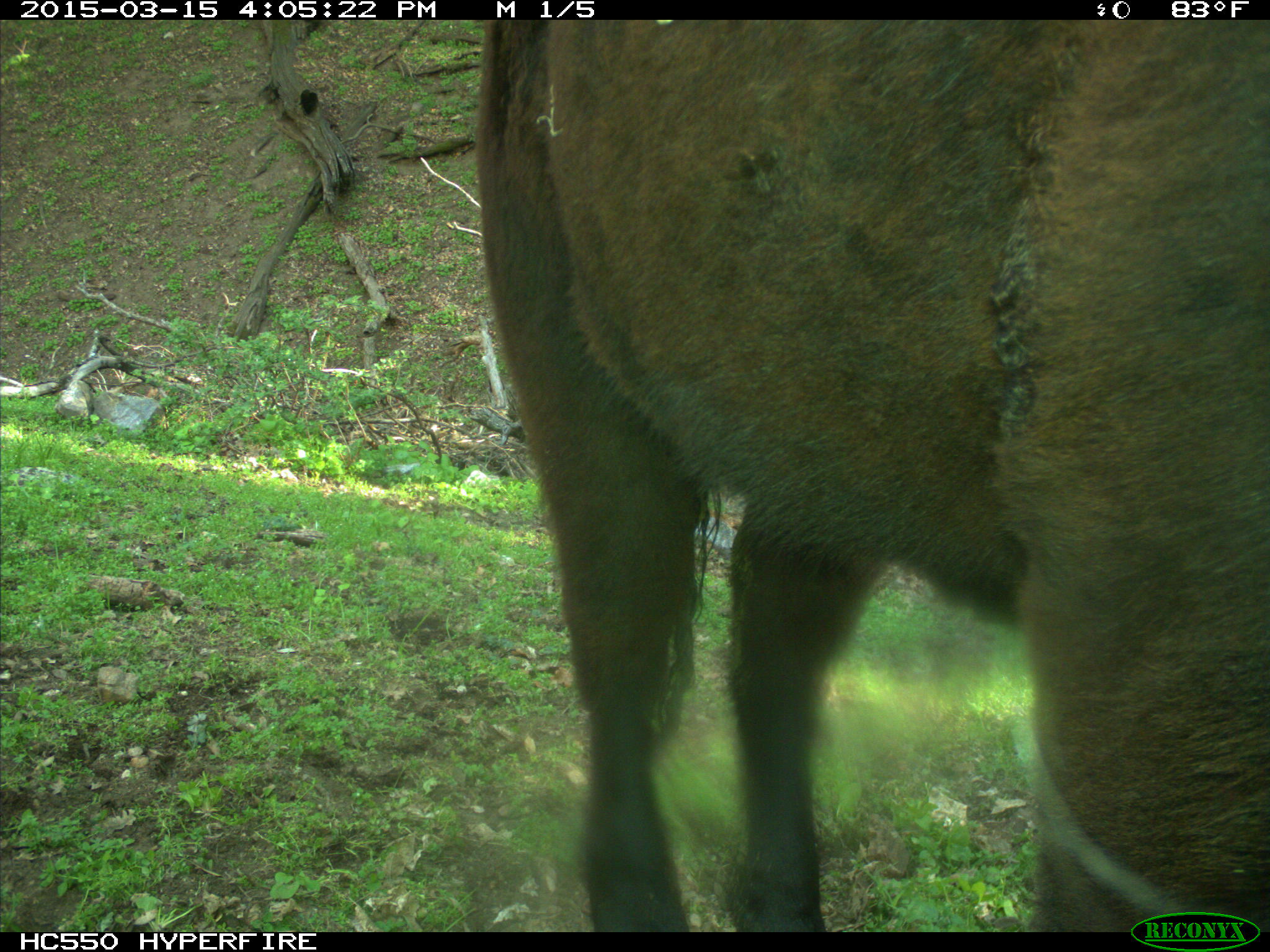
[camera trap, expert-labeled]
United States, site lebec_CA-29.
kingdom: Animalia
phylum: Chordata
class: Mammalia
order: Artiodactyla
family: Bovidae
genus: Bos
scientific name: Bos taurus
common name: domestic cow